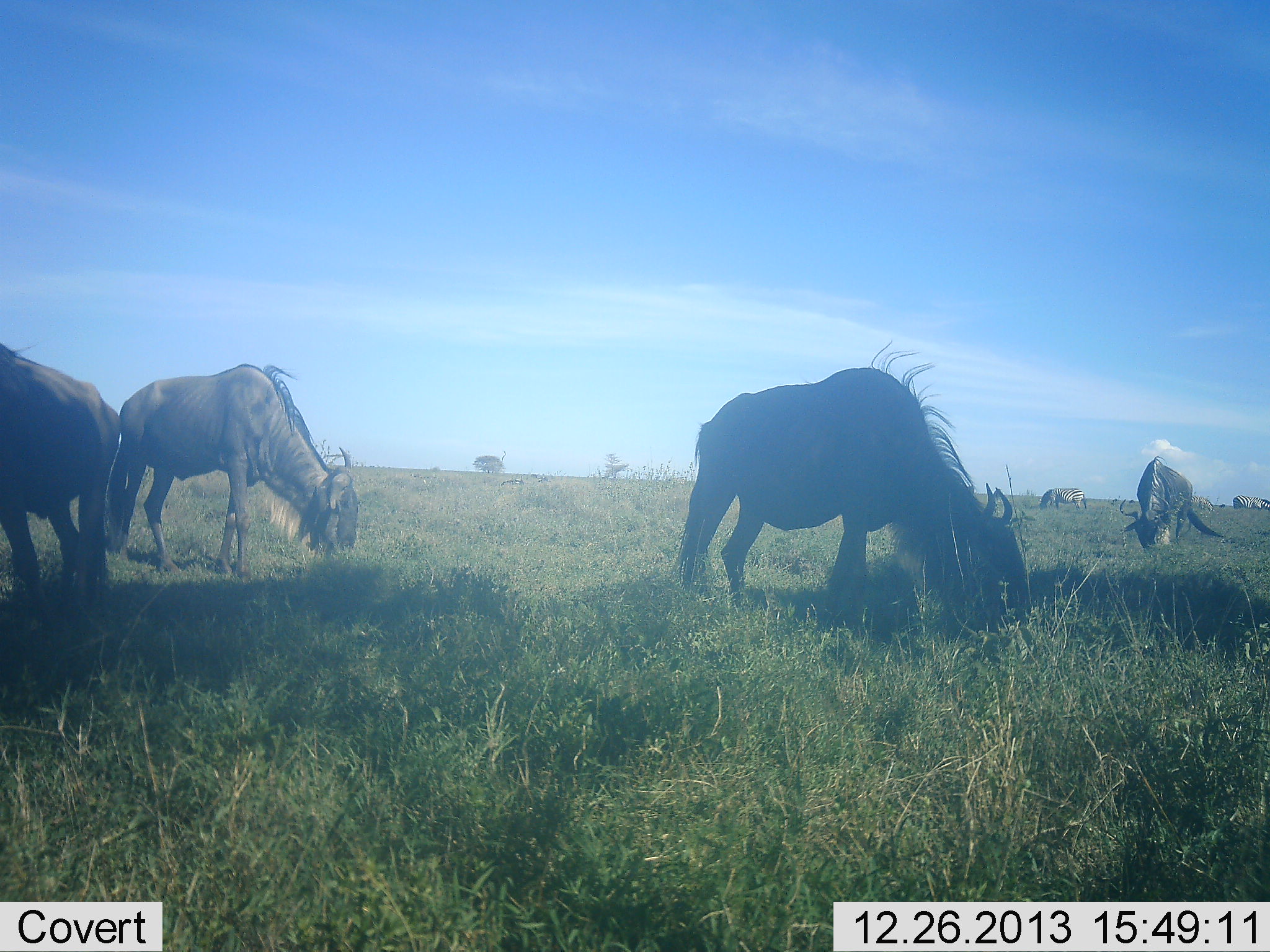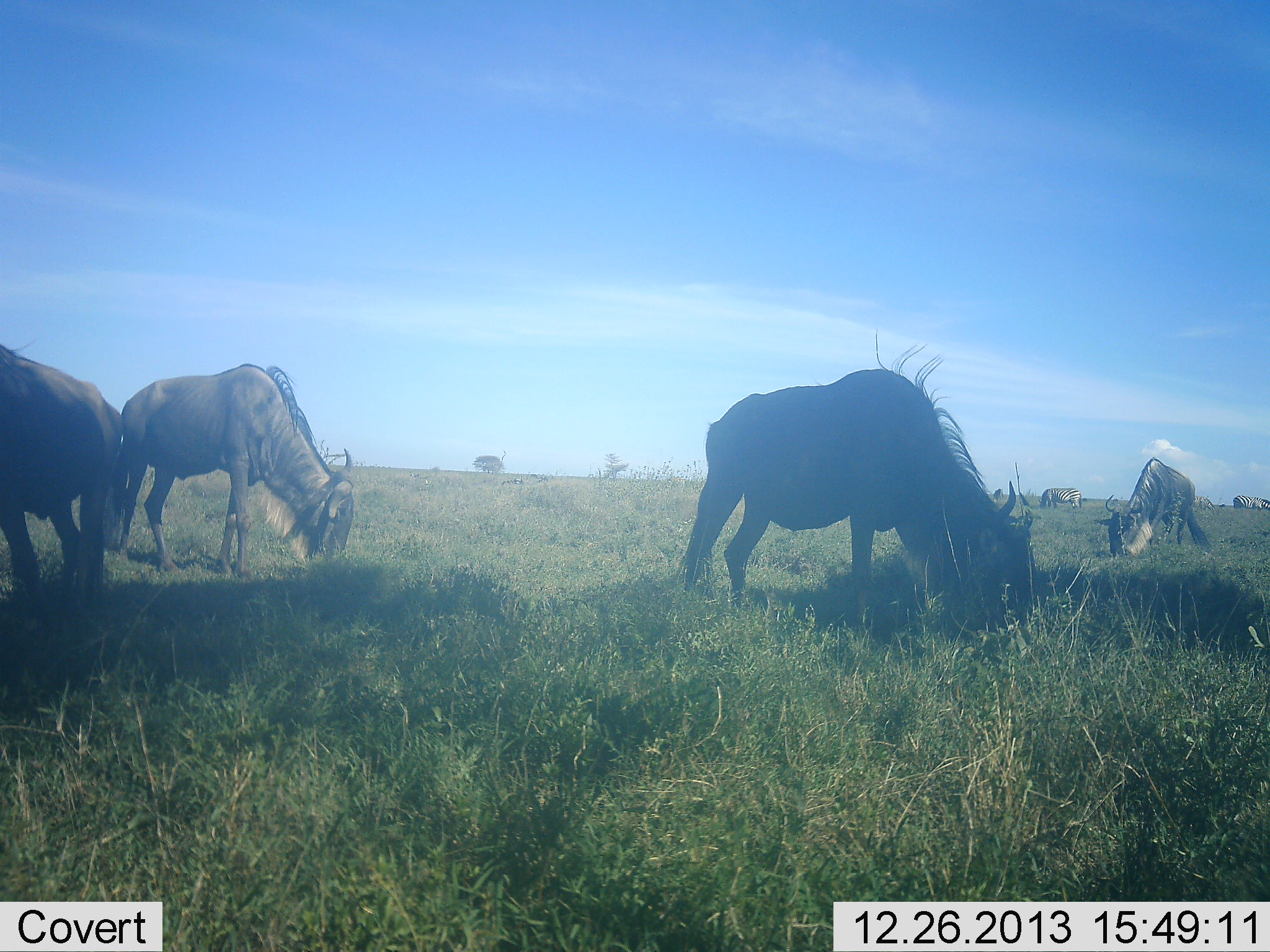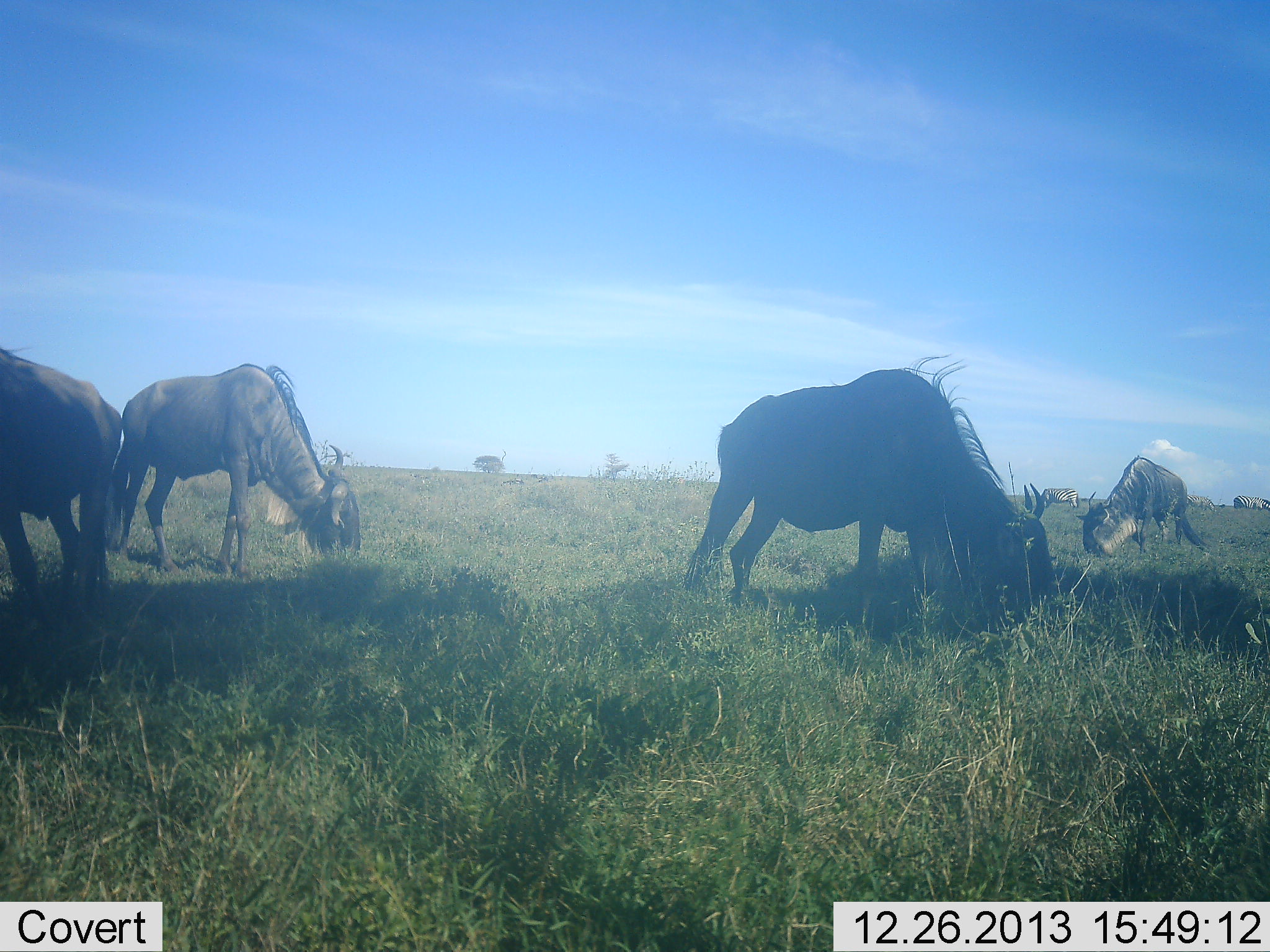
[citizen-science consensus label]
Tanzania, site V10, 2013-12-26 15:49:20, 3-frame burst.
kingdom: Animalia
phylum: Chordata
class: Mammalia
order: Artiodactyla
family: Bovidae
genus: Connochaetes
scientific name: Connochaetes taurinus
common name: blue wildebeest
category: wildebeest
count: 7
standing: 30%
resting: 10%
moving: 10%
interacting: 10%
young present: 0%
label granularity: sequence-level